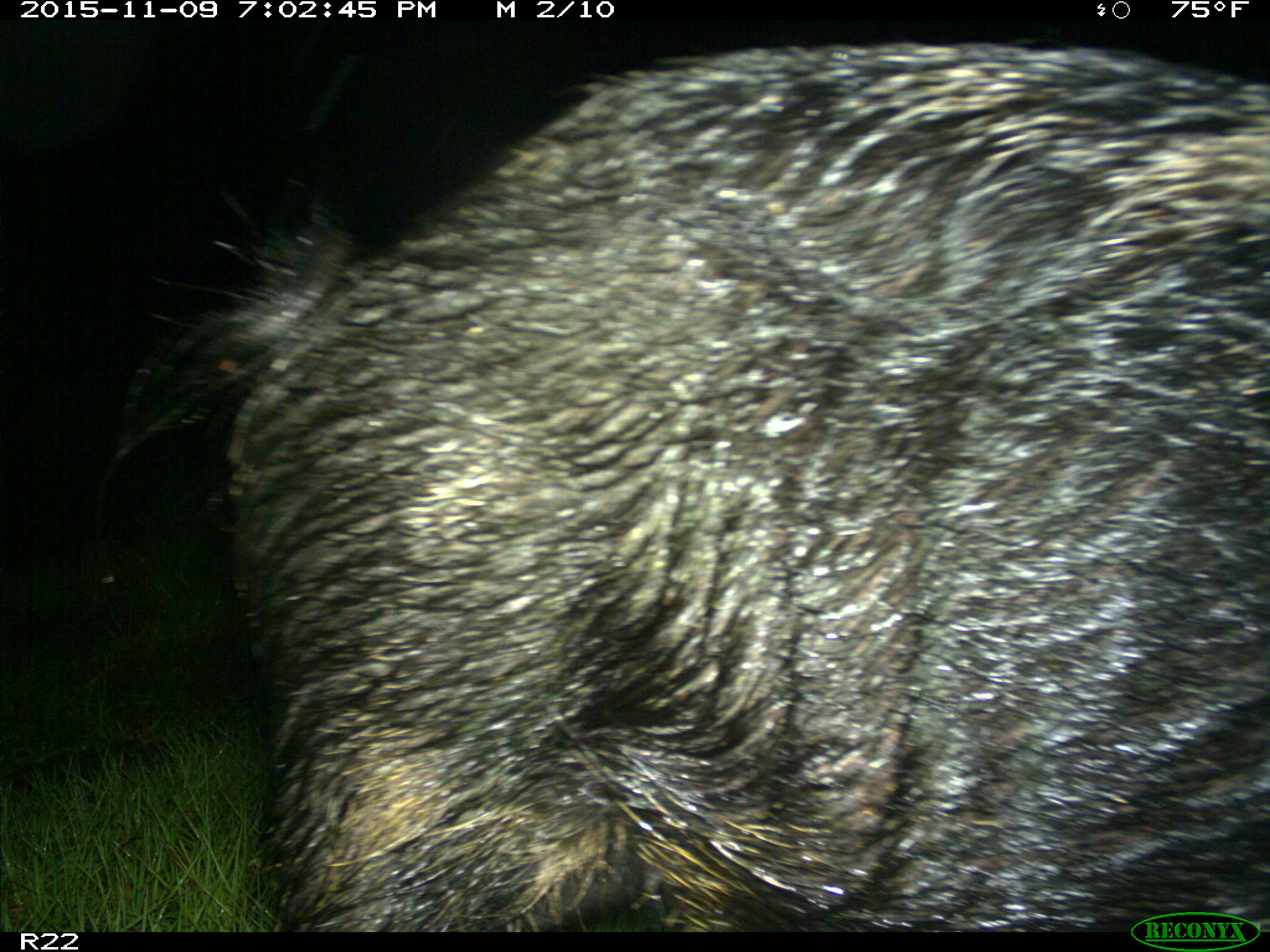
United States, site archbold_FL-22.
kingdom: Animalia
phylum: Chordata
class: Mammalia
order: Artiodactyla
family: Suidae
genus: Sus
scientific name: Sus scrofa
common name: wild boar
Sus scrofa (wild boar).